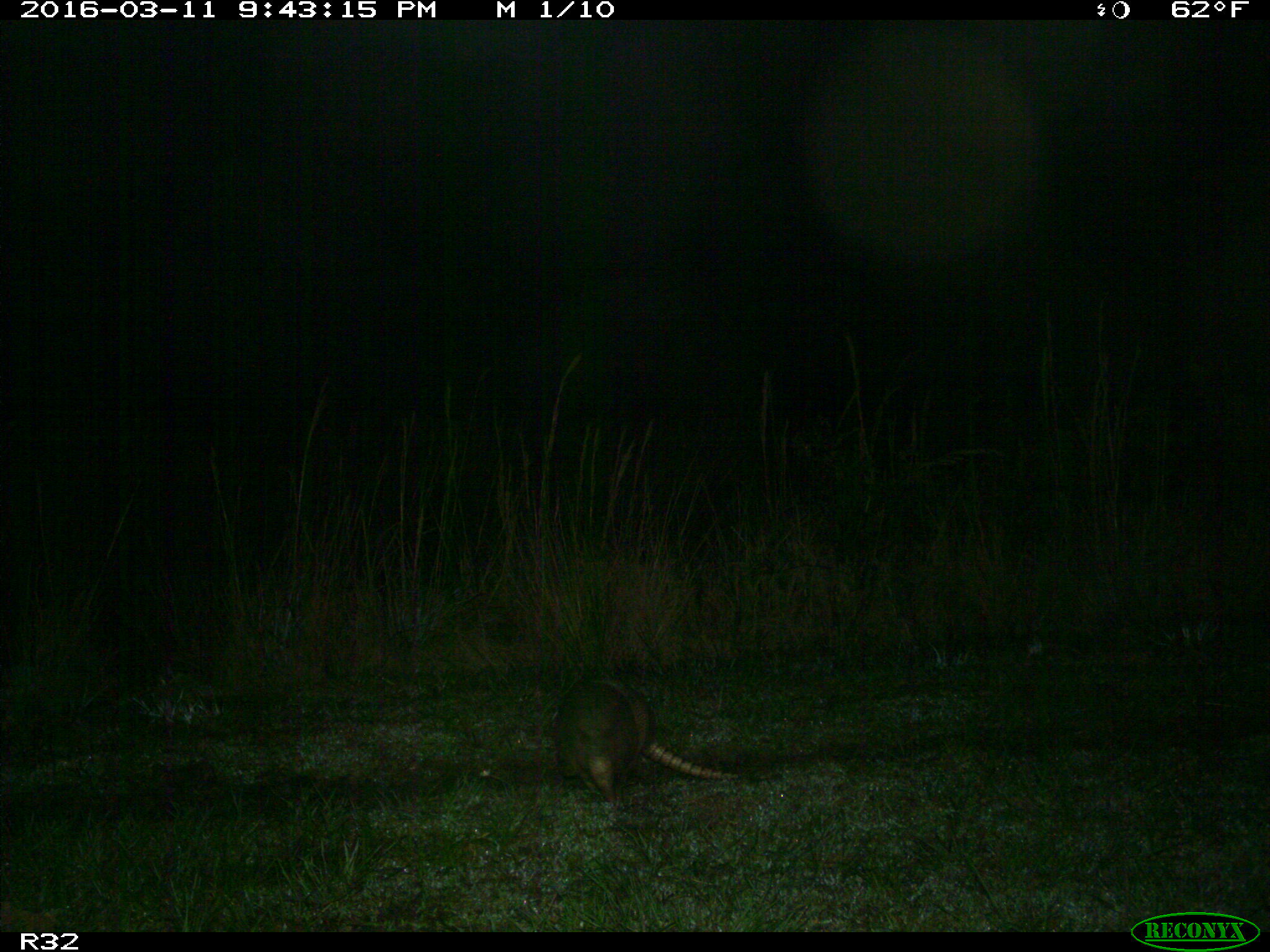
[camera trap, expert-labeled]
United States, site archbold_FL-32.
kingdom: Animalia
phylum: Chordata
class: Mammalia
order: Cingulata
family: Dasypodidae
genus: Dasypus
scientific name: Dasypus novemcinctus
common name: nine-banded armadillo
Dasypus novemcinctus (nine-banded armadillo).